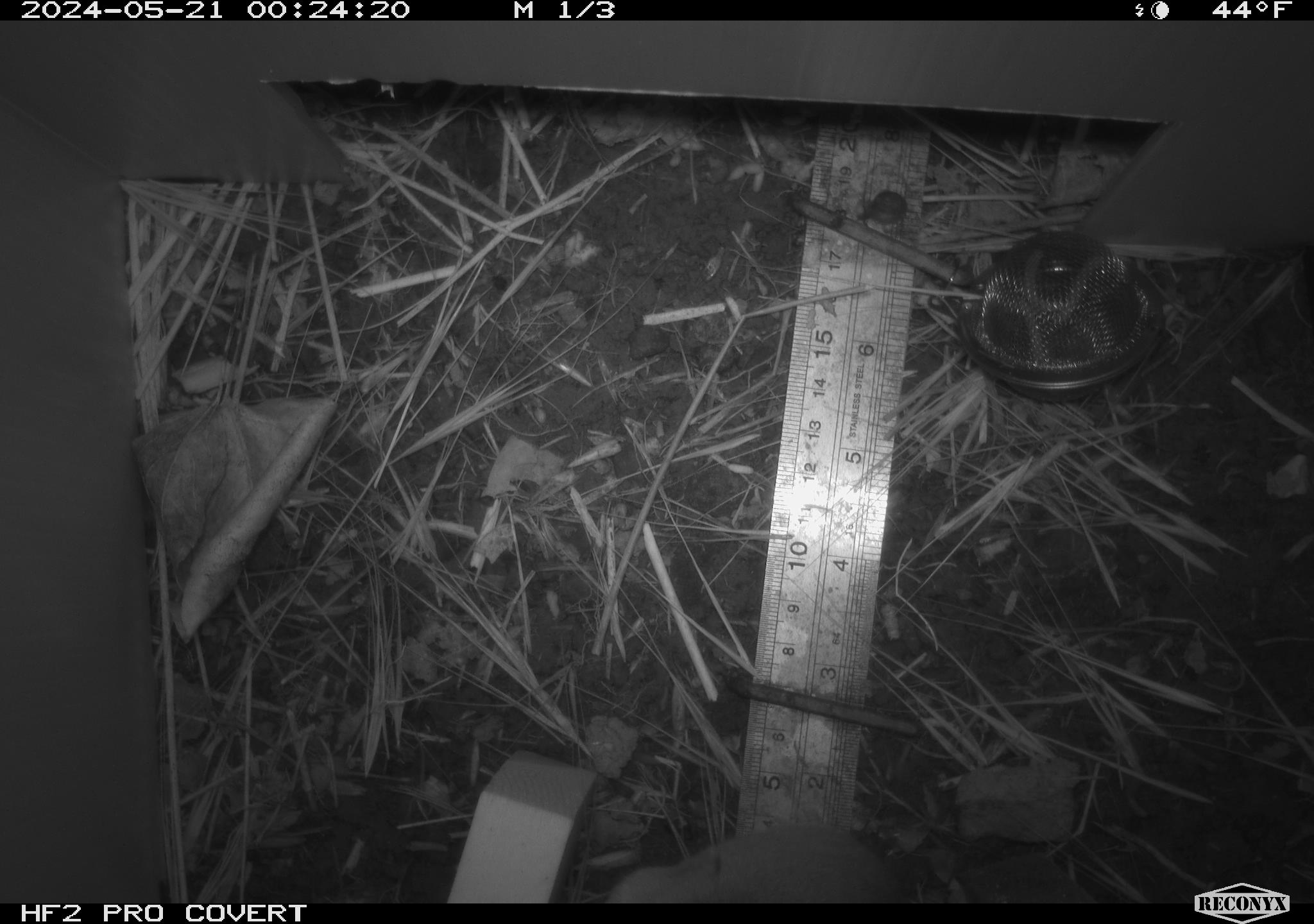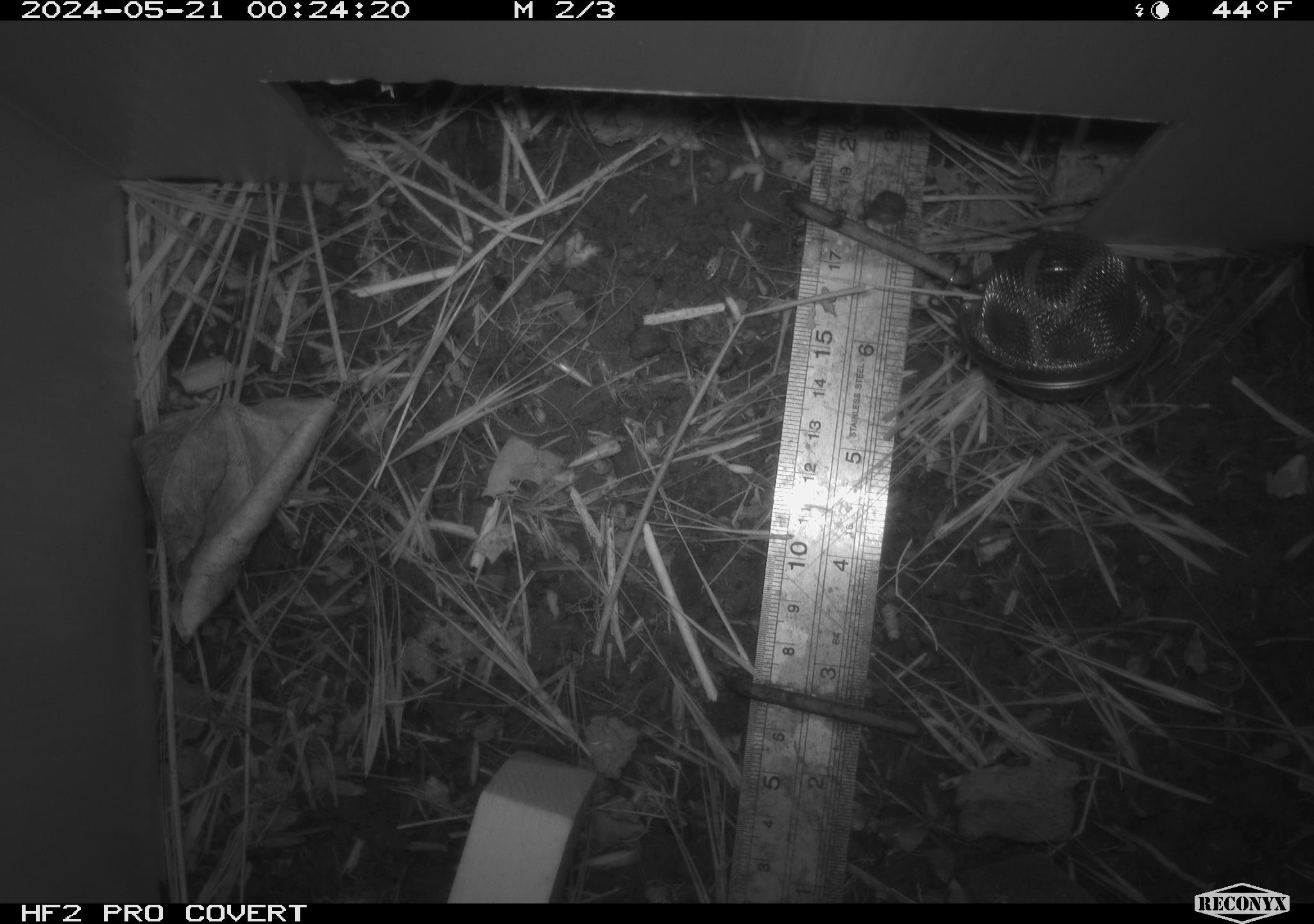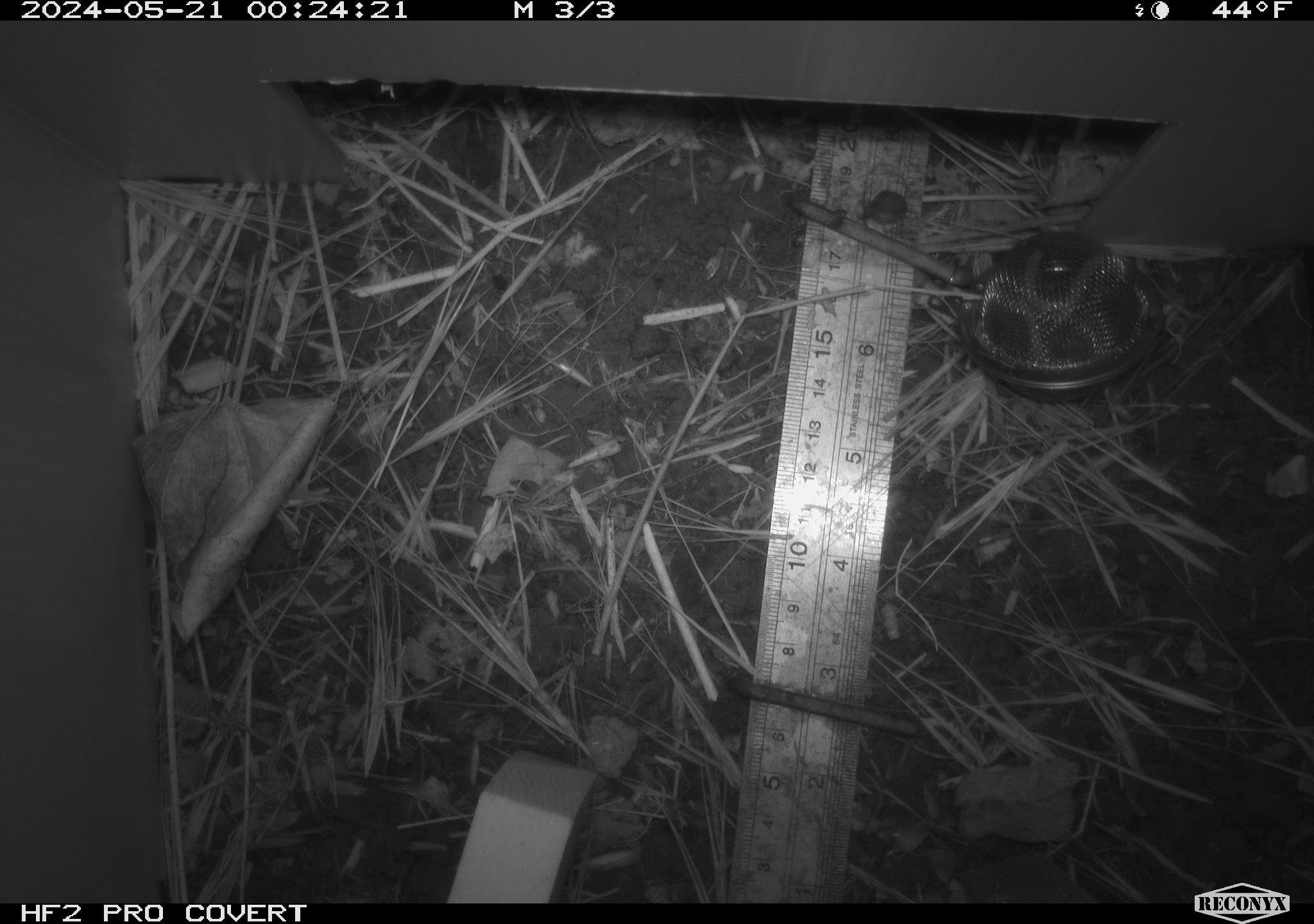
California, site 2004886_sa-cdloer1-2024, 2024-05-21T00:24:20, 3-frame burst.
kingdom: Animalia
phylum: Chordata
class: Mammalia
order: Rodentia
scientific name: Rodentia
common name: mouse species